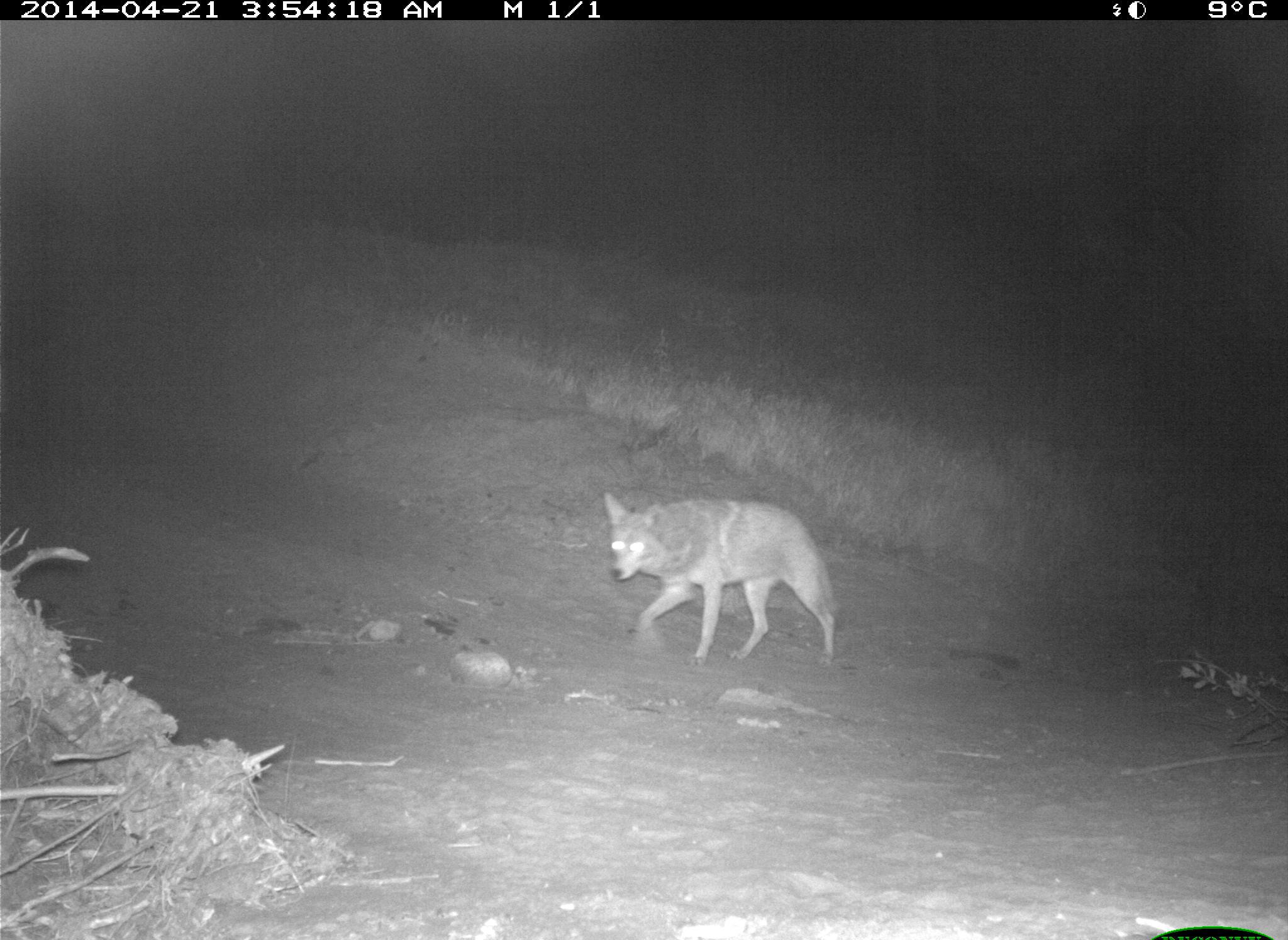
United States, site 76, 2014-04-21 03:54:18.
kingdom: Animalia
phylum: Chordata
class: Mammalia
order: Carnivora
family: Canidae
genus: Canis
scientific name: Canis latrans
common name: coyote